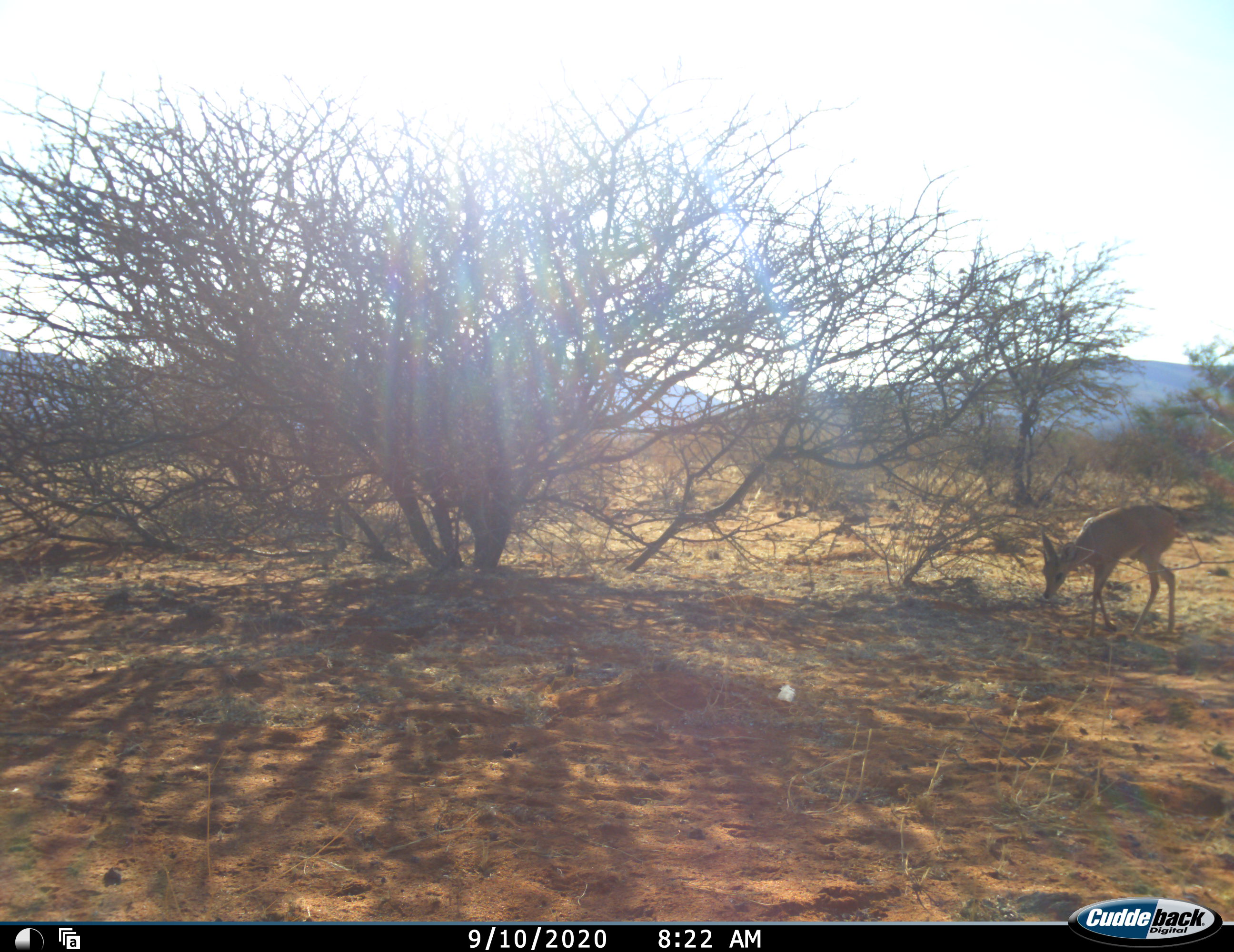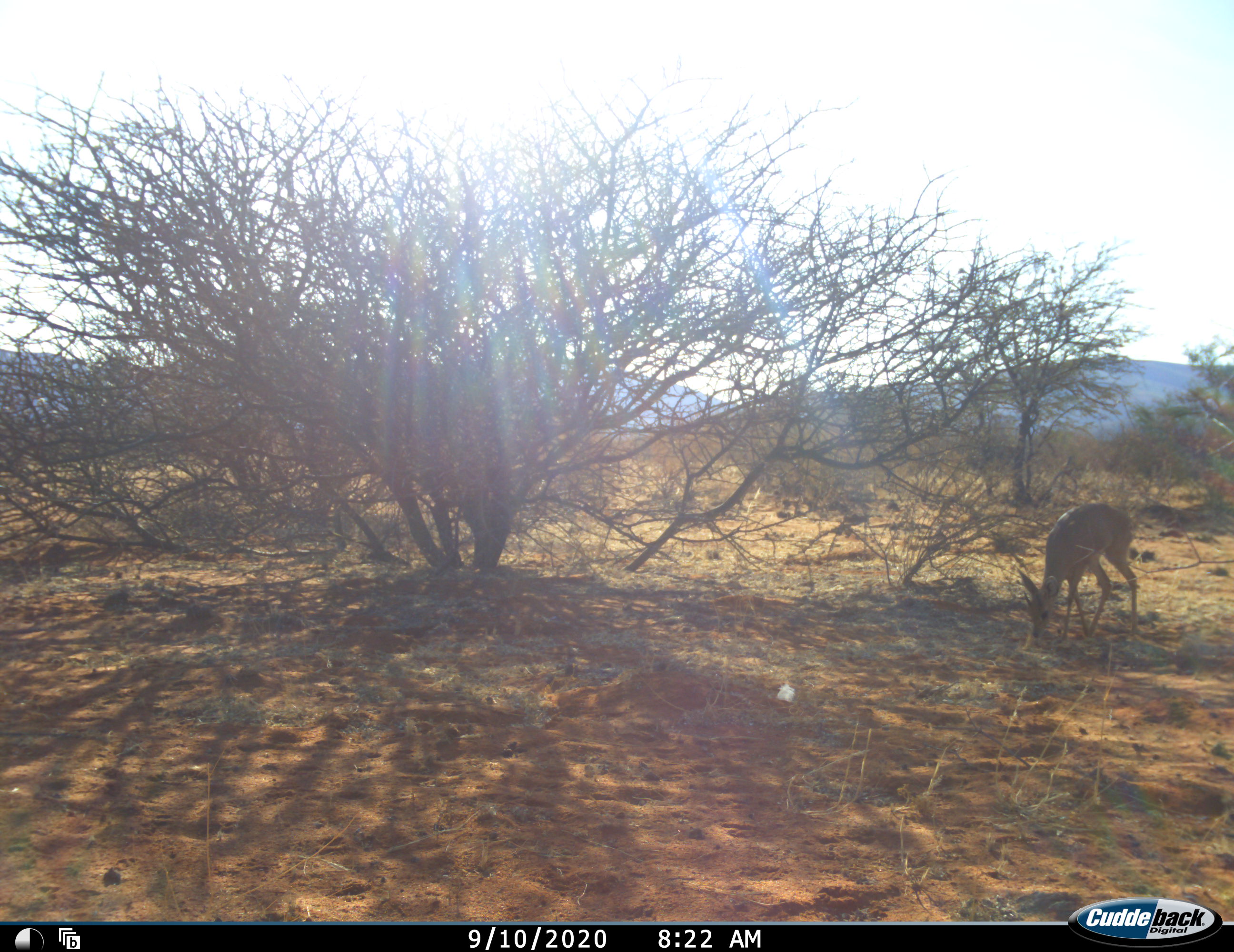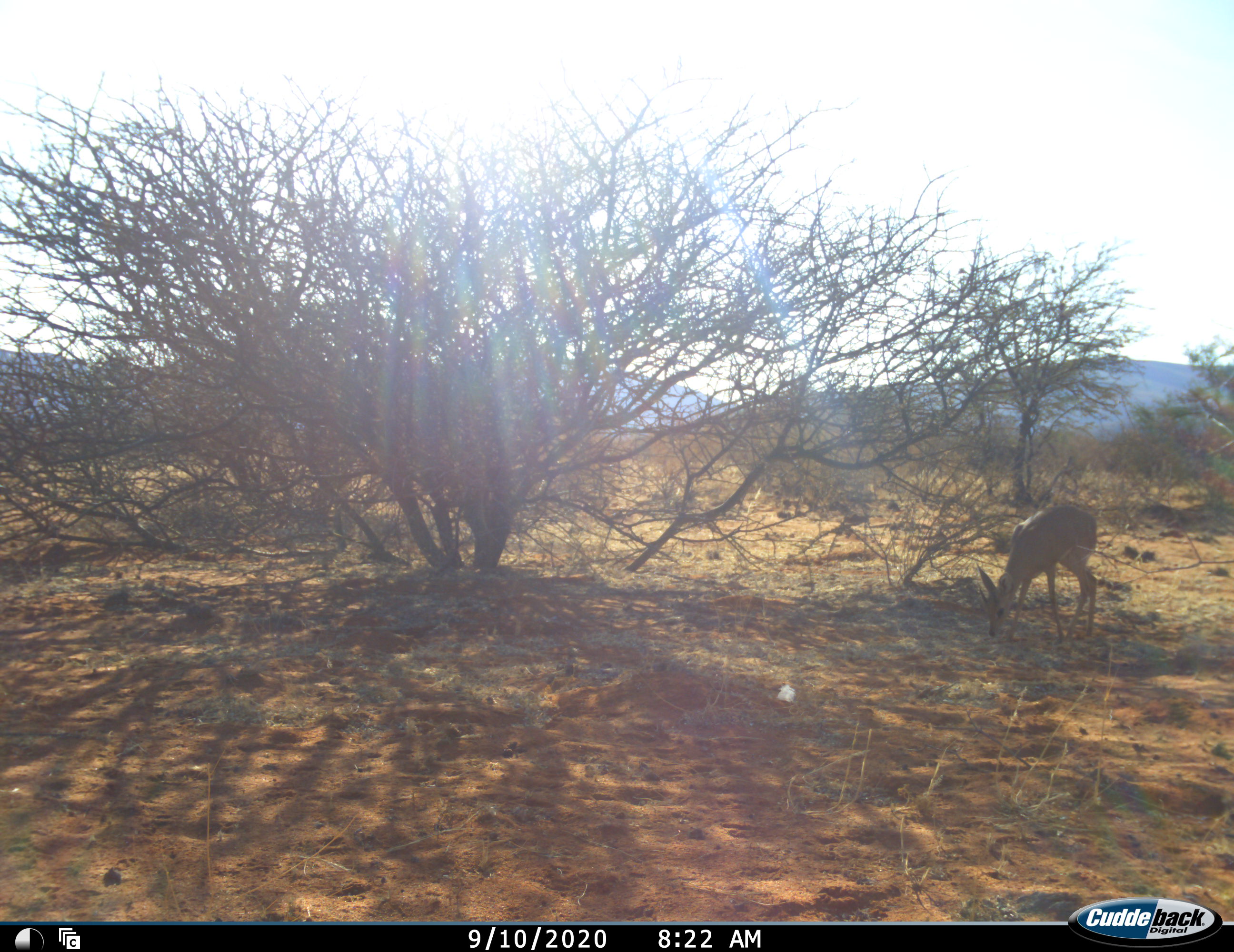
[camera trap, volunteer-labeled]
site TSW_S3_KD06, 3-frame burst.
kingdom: Animalia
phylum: Chordata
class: Mammalia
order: Artiodactyla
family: Bovidae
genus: Raphicerus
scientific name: Raphicerus campestris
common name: steenbok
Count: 1.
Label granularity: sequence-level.